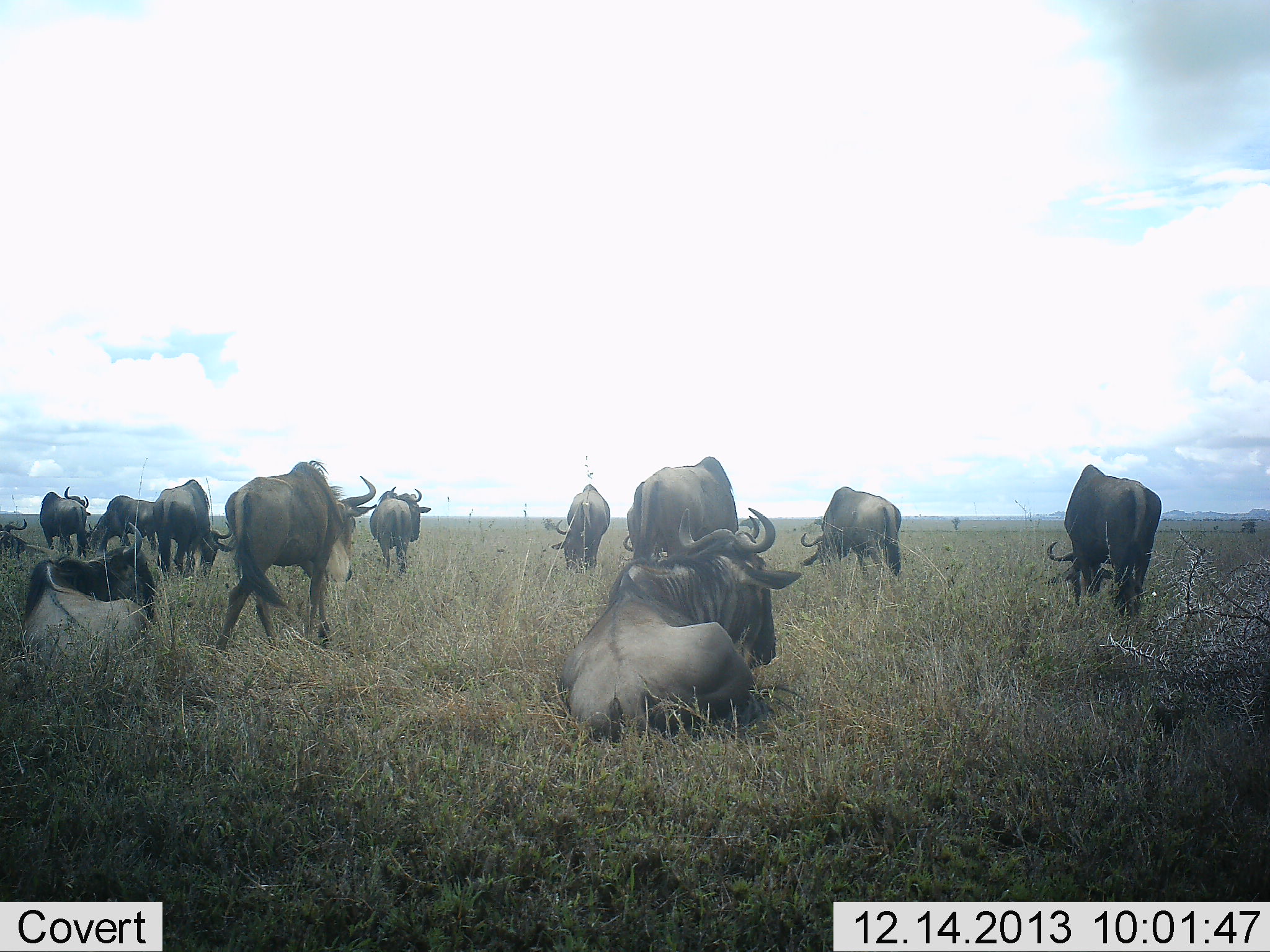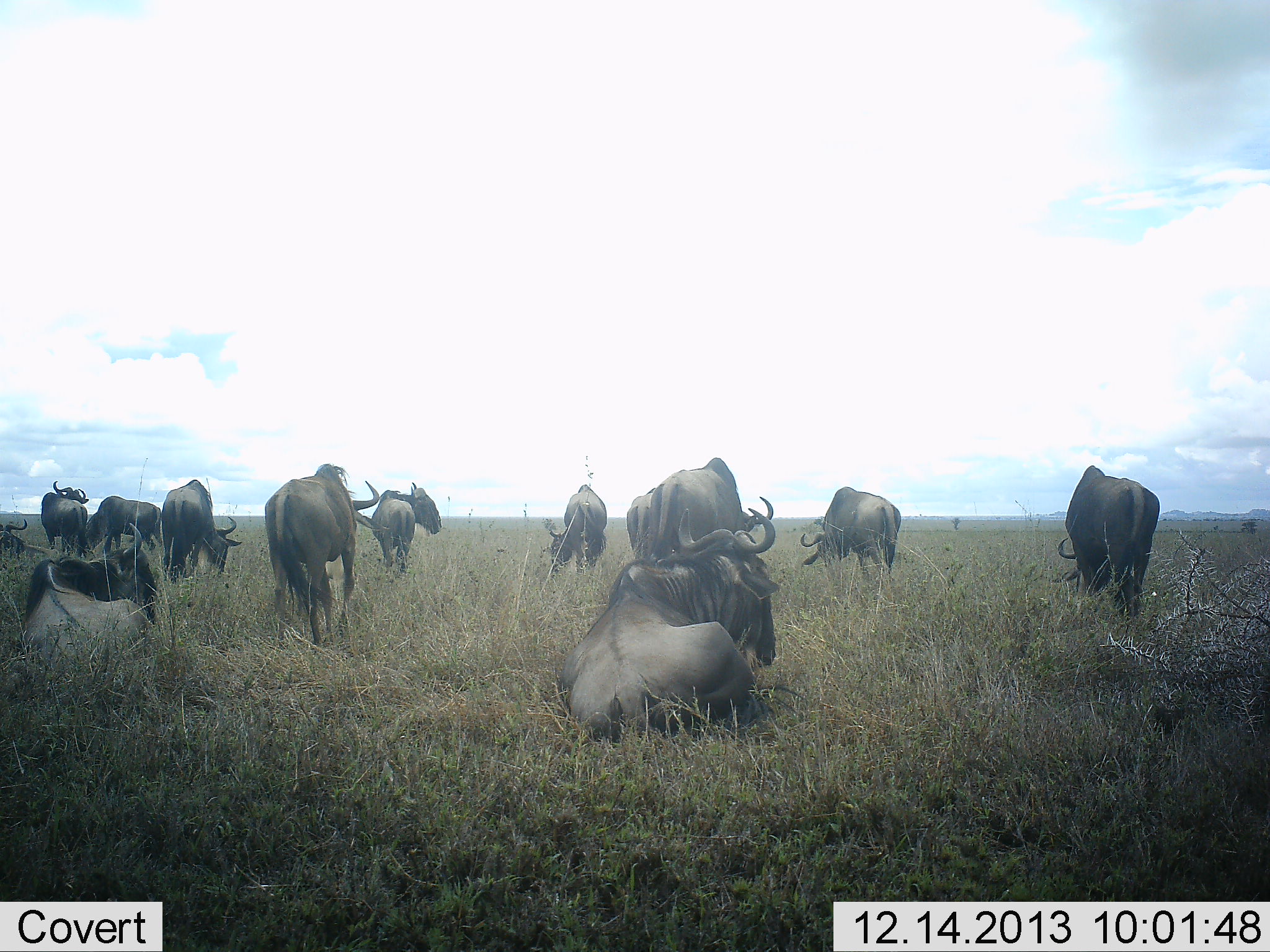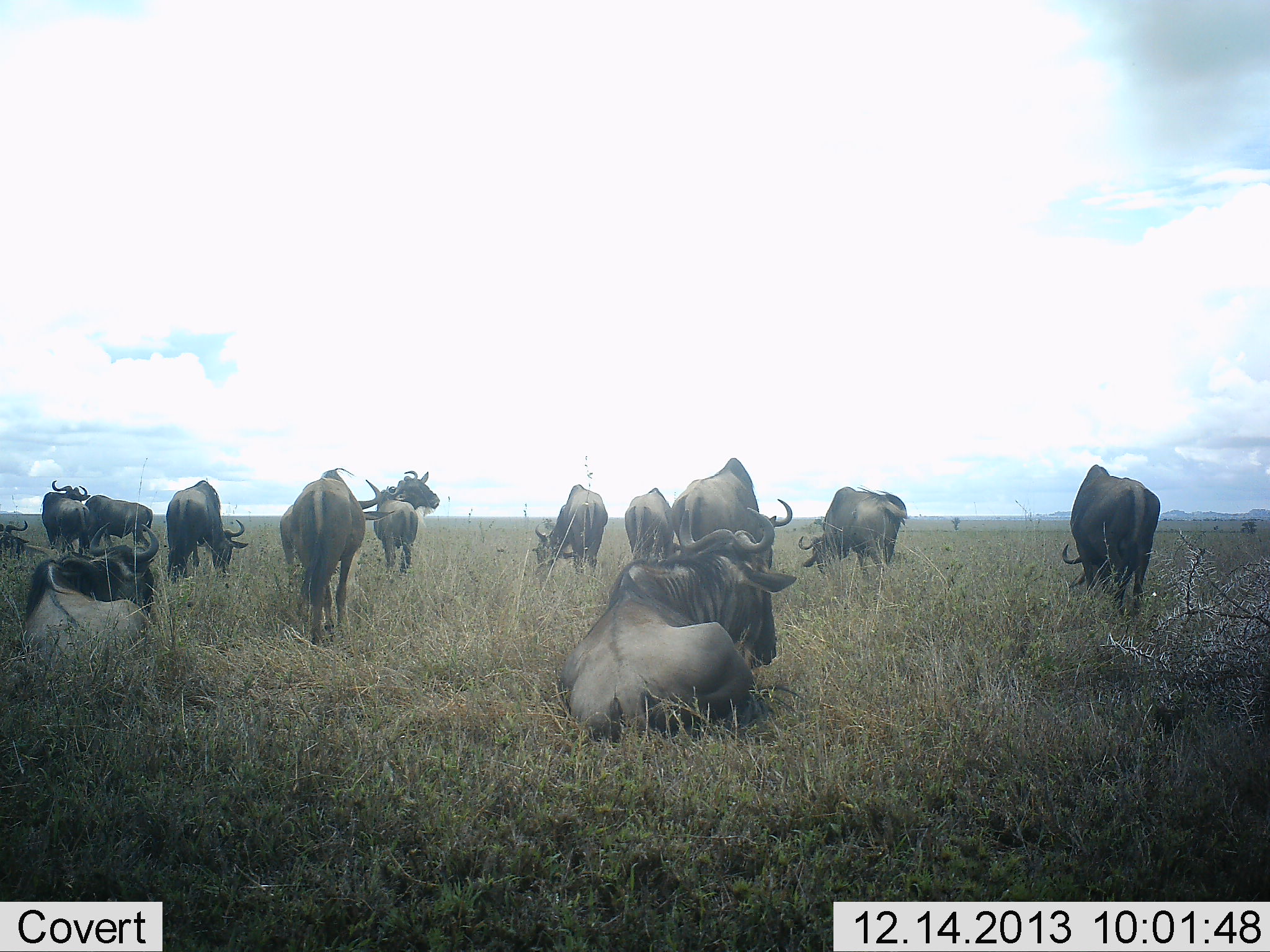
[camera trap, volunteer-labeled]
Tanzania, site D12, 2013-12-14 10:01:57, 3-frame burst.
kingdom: Animalia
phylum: Chordata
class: Mammalia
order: Artiodactyla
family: Bovidae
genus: Connochaetes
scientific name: Connochaetes taurinus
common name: blue wildebeest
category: wildebeest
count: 11-50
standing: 70%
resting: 90%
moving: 40%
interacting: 0%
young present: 10%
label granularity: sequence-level